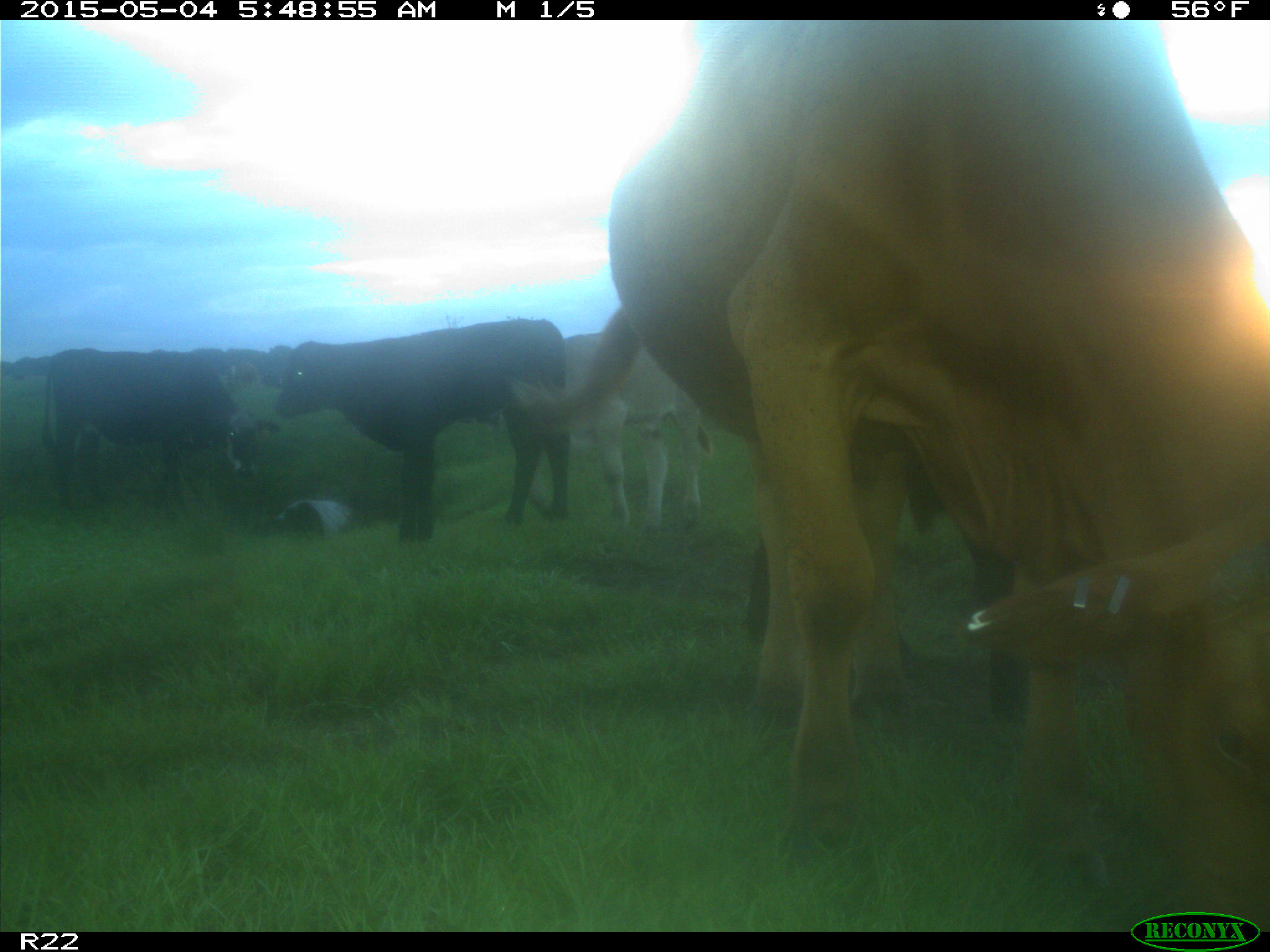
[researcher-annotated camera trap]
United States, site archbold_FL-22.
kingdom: Animalia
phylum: Chordata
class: Mammalia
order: Artiodactyla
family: Bovidae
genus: Bos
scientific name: Bos taurus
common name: domestic cow